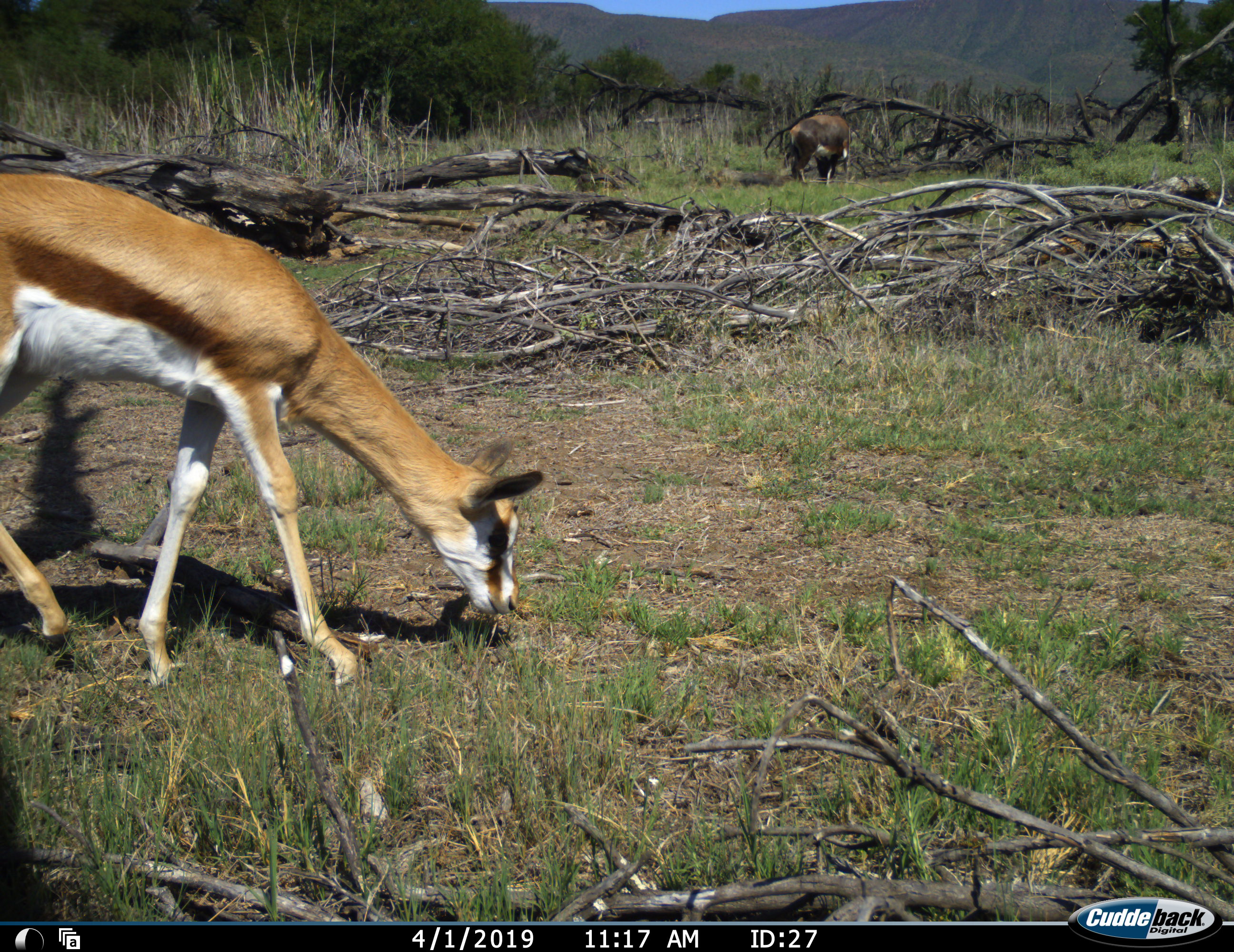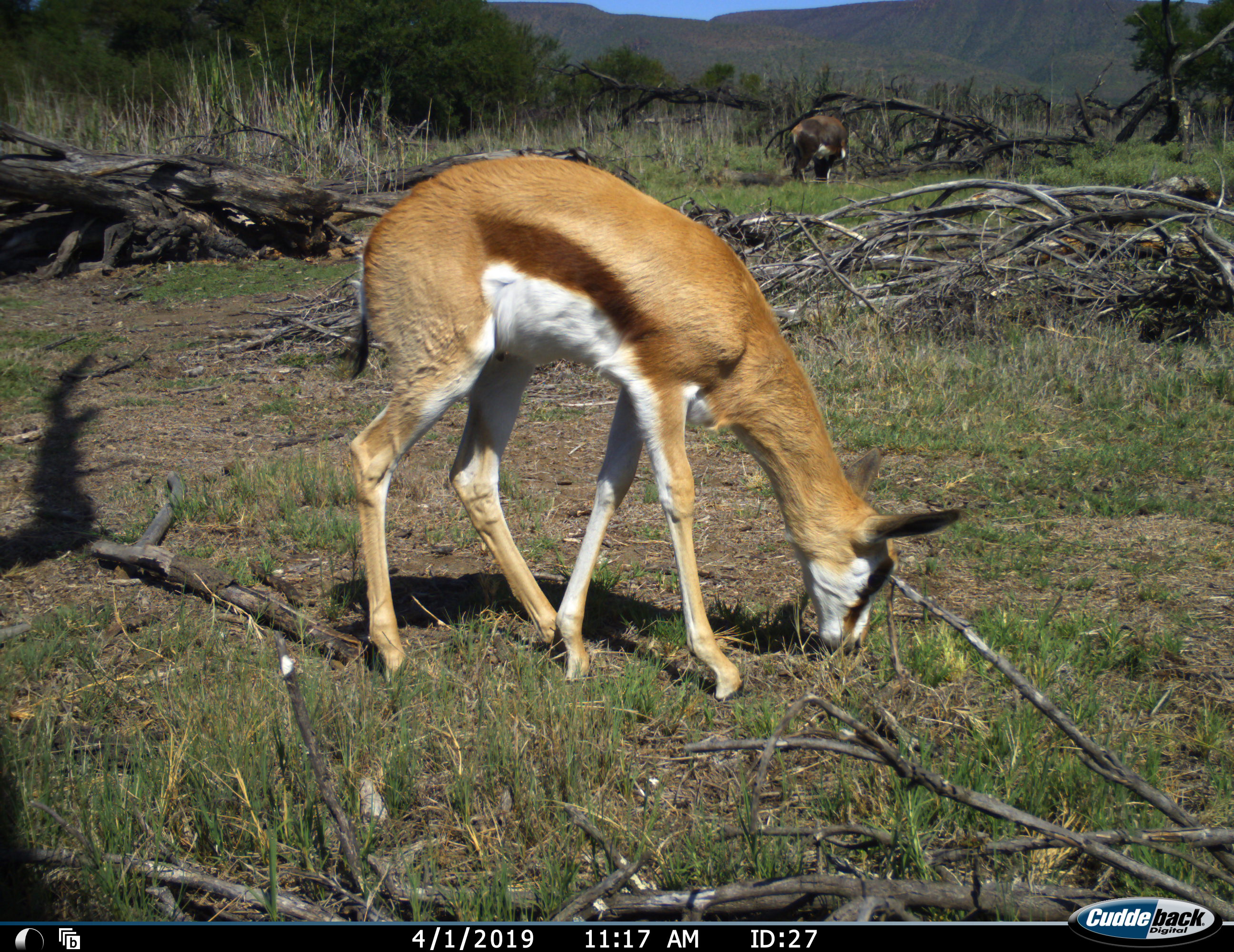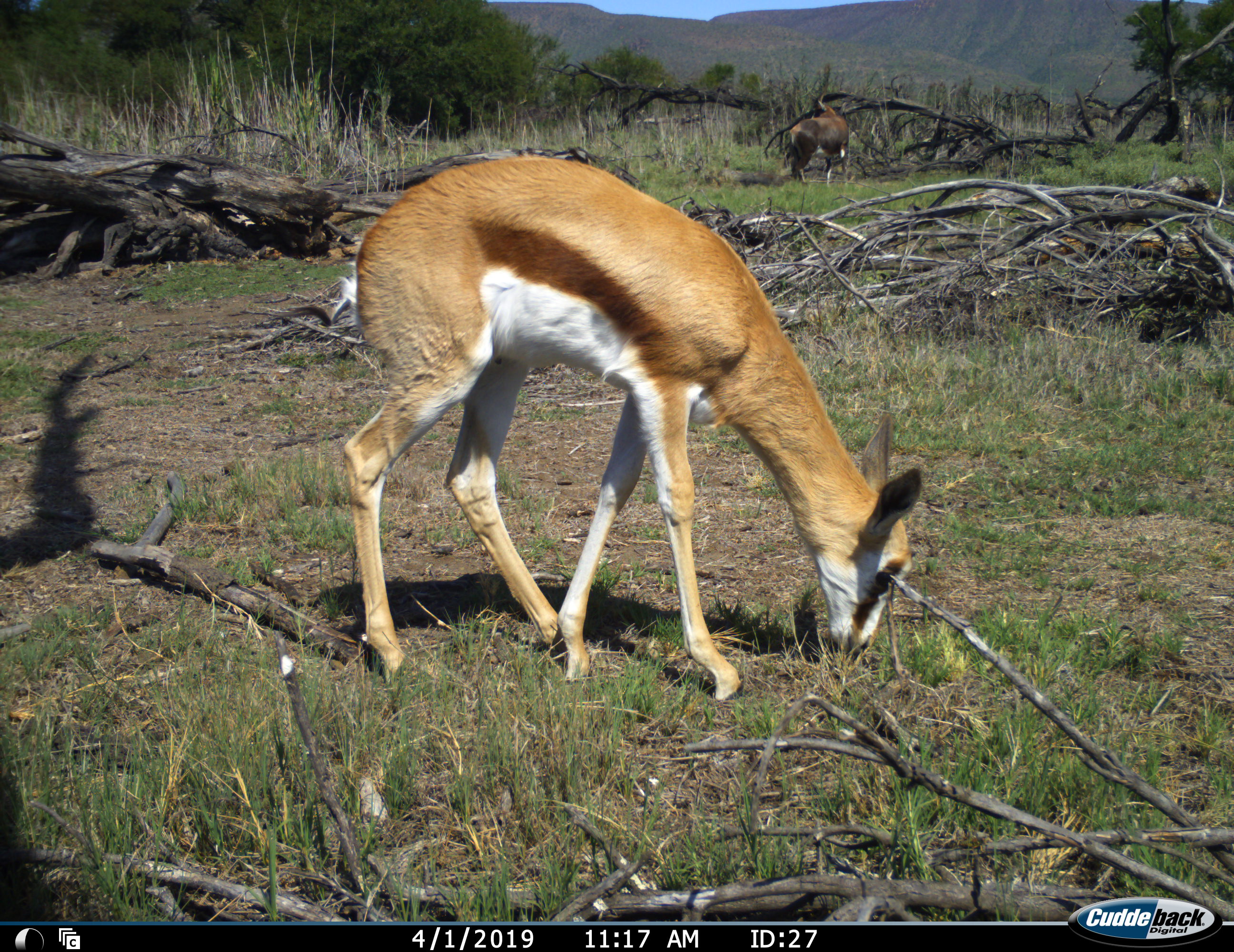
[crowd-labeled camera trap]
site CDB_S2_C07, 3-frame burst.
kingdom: Animalia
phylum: Chordata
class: Mammalia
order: Artiodactyla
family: Bovidae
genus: Antidorcas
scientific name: Antidorcas marsupialis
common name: springbok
Springbok (Antidorcas marsupialis), count 1. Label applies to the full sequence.